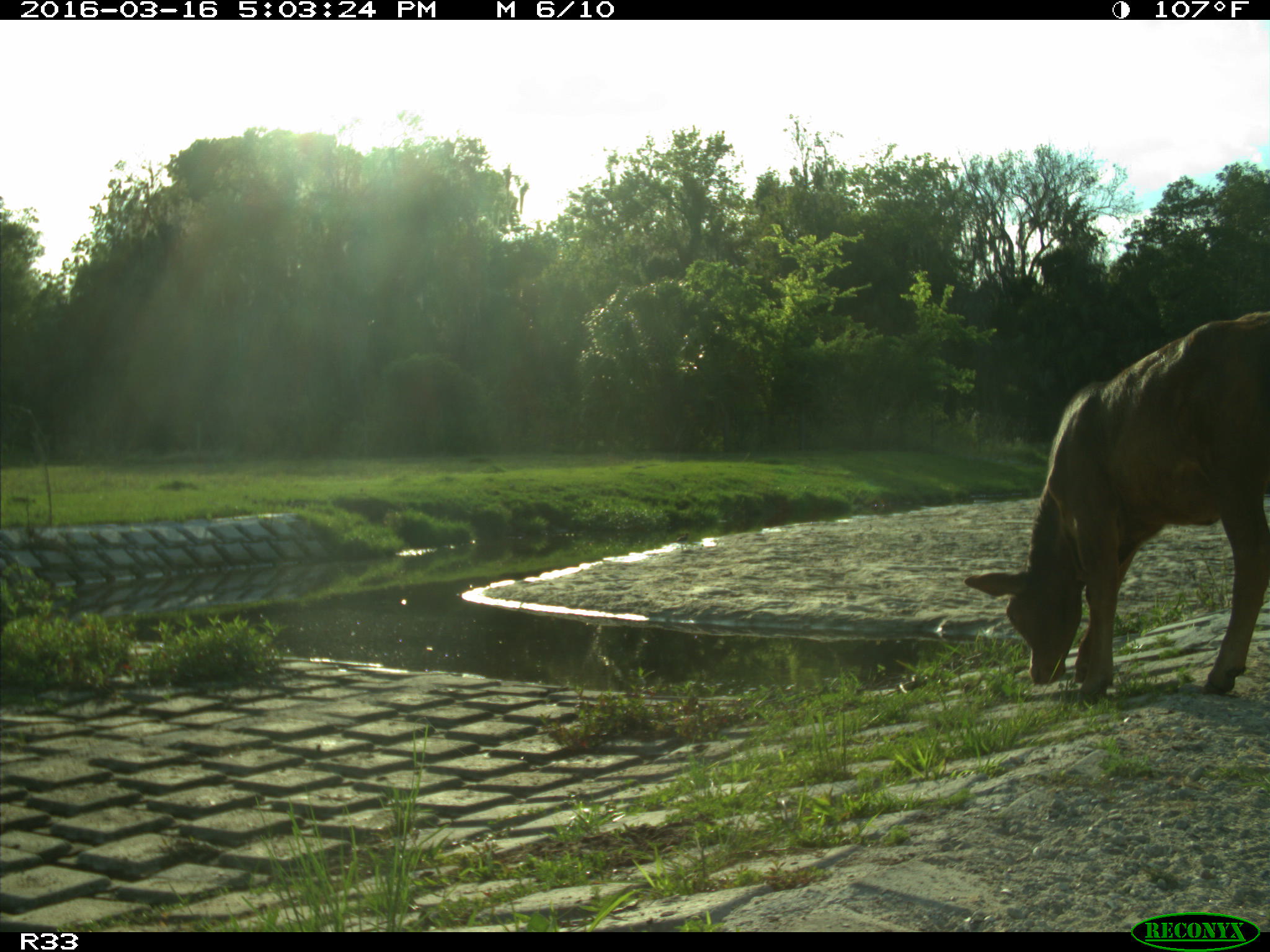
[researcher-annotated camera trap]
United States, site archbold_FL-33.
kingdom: Animalia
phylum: Chordata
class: Mammalia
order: Artiodactyla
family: Bovidae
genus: Bos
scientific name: Bos taurus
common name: domestic cow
Bos taurus (domestic cow).